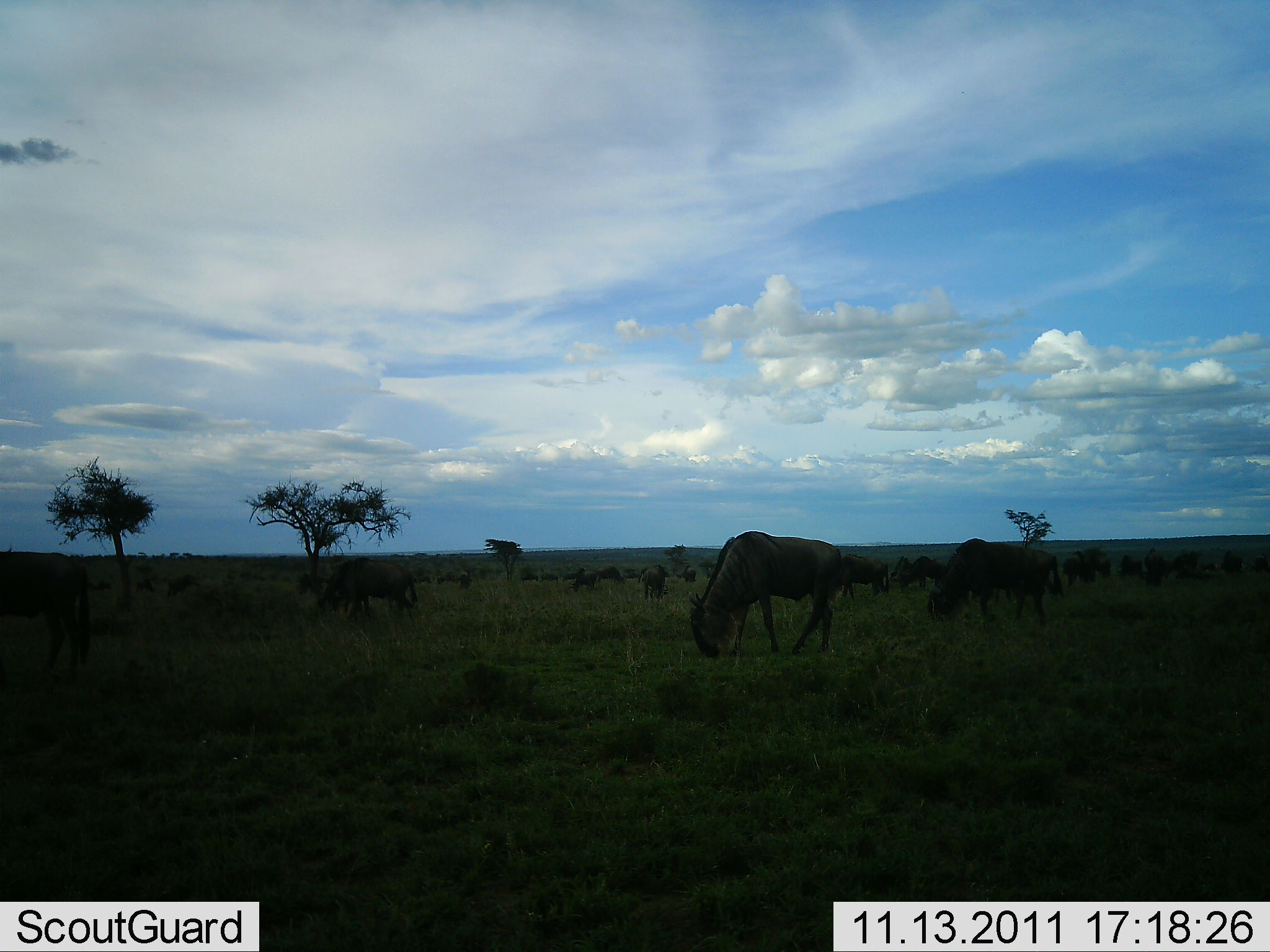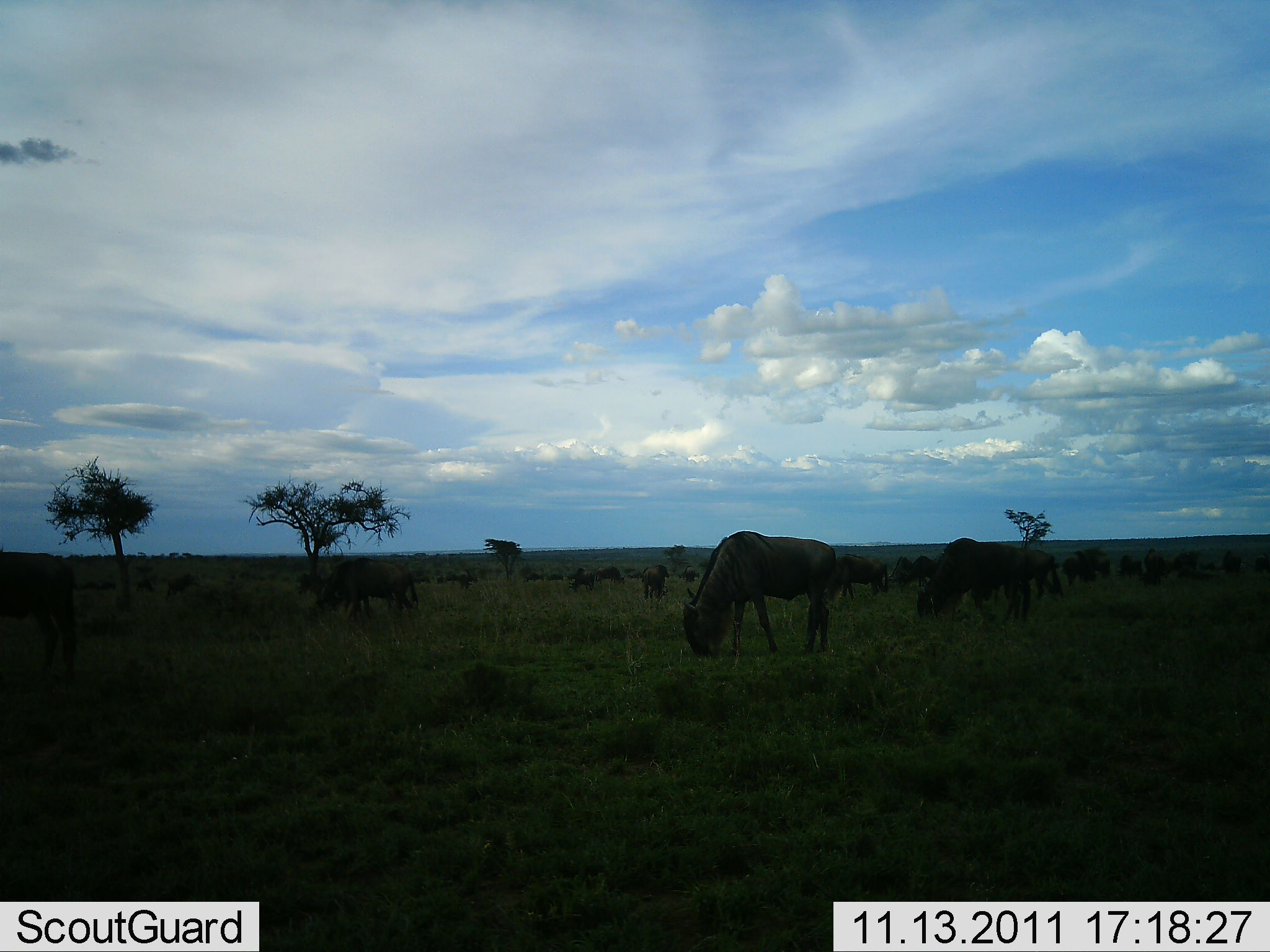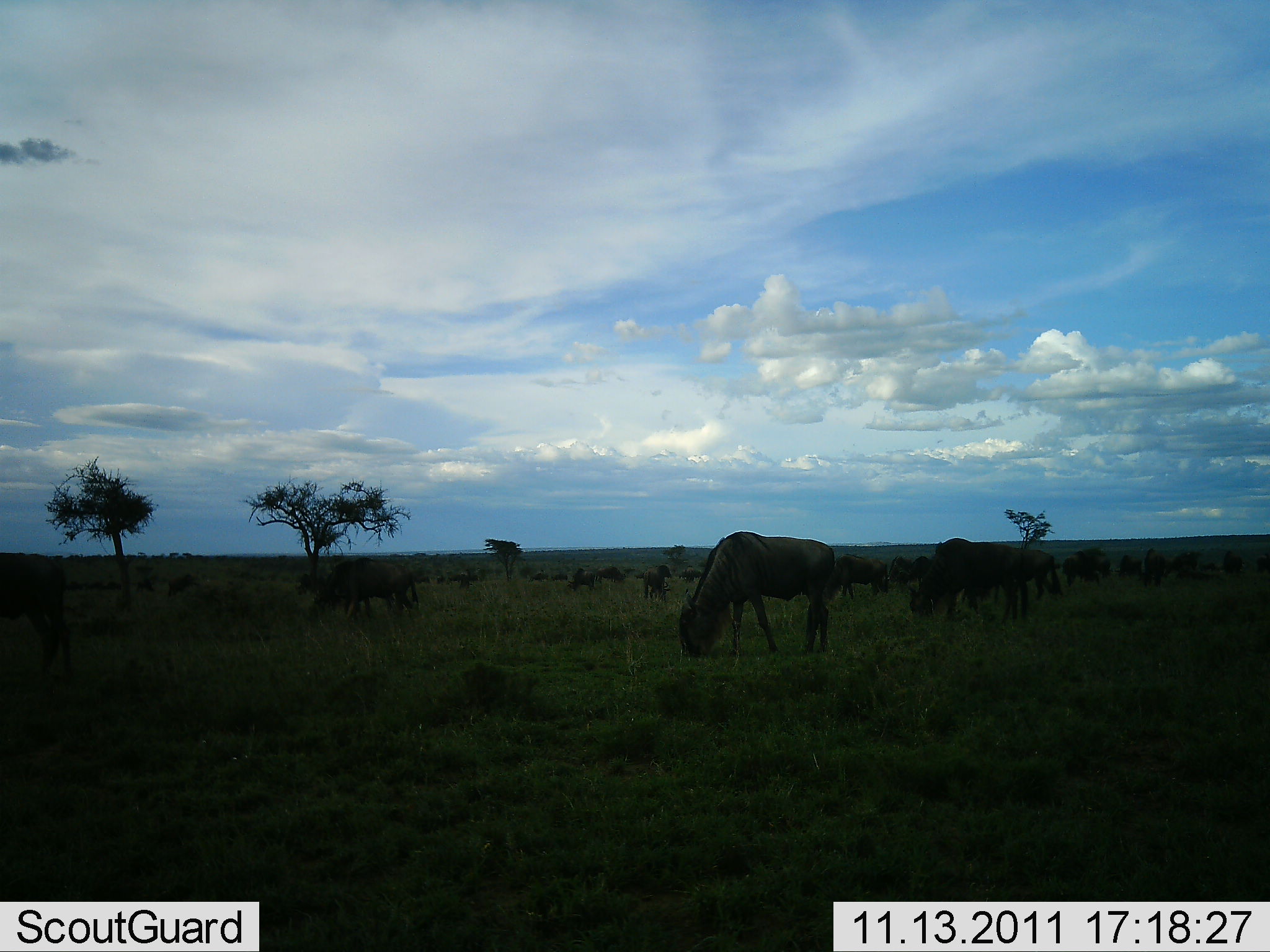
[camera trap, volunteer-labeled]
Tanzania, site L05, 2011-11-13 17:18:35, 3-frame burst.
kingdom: Animalia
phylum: Chordata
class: Mammalia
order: Artiodactyla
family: Bovidae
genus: Connochaetes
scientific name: Connochaetes taurinus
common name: blue wildebeest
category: wildebeest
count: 11-50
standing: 25%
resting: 0%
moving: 17%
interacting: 0%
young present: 0%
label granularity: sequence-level